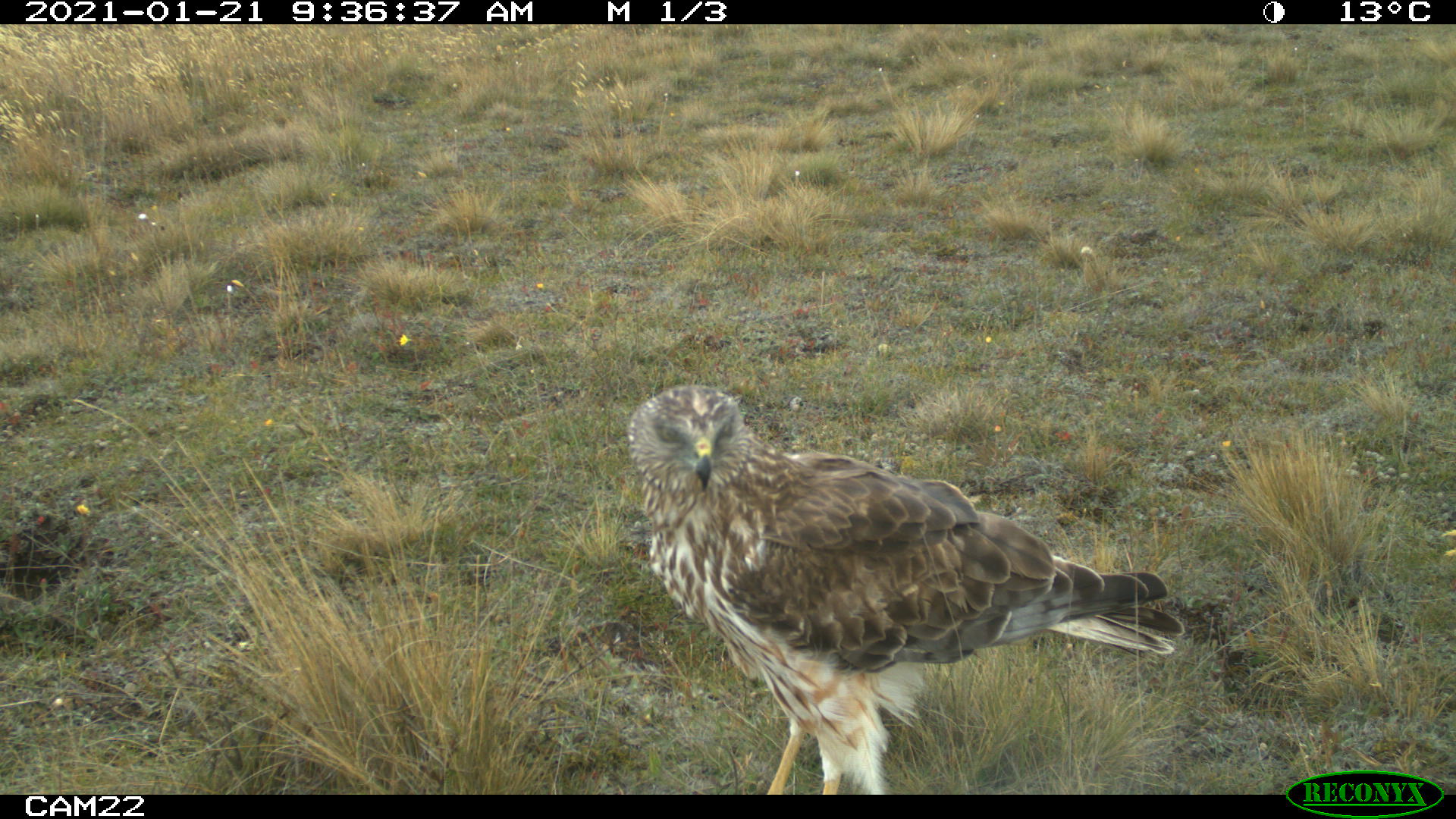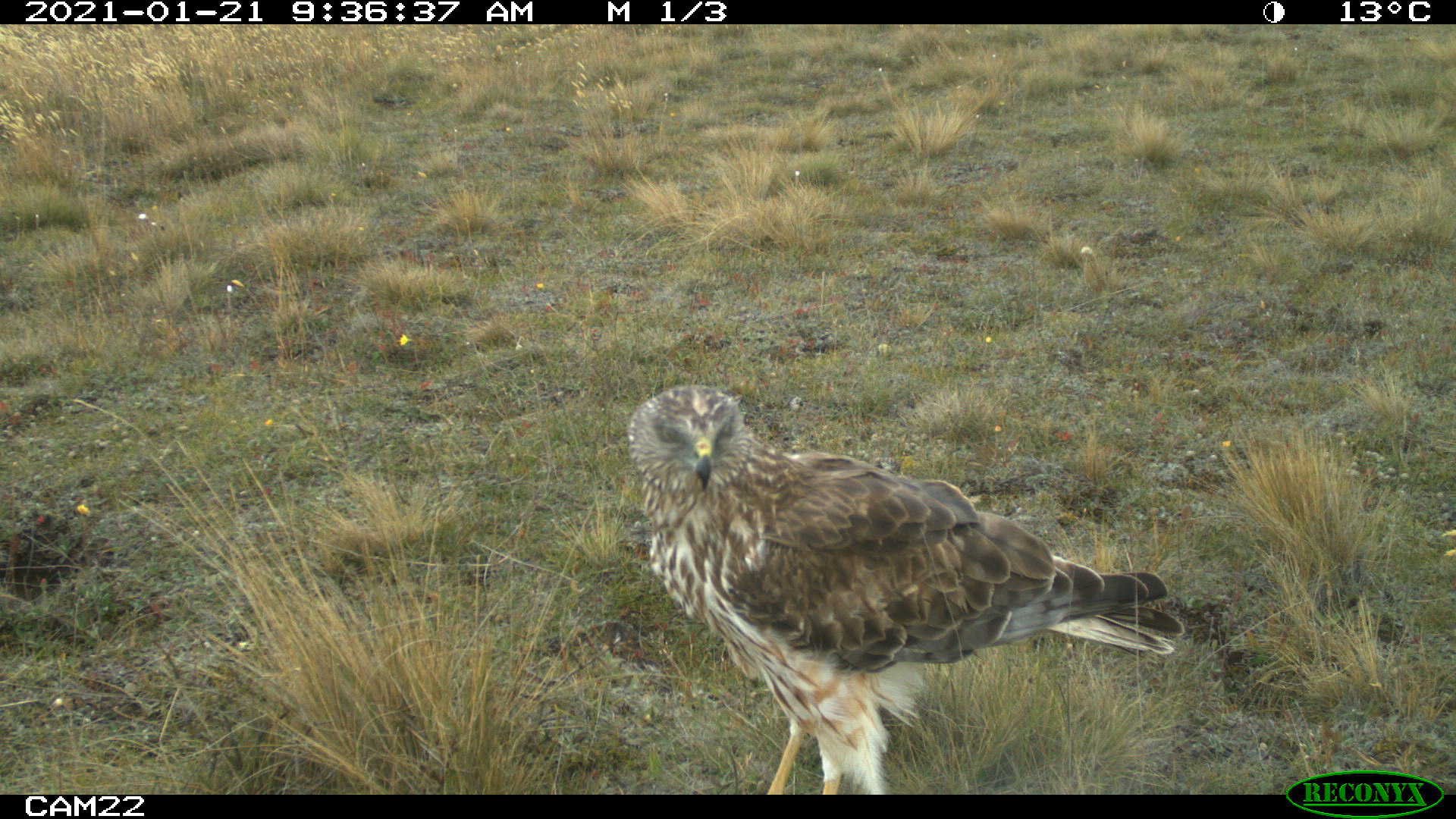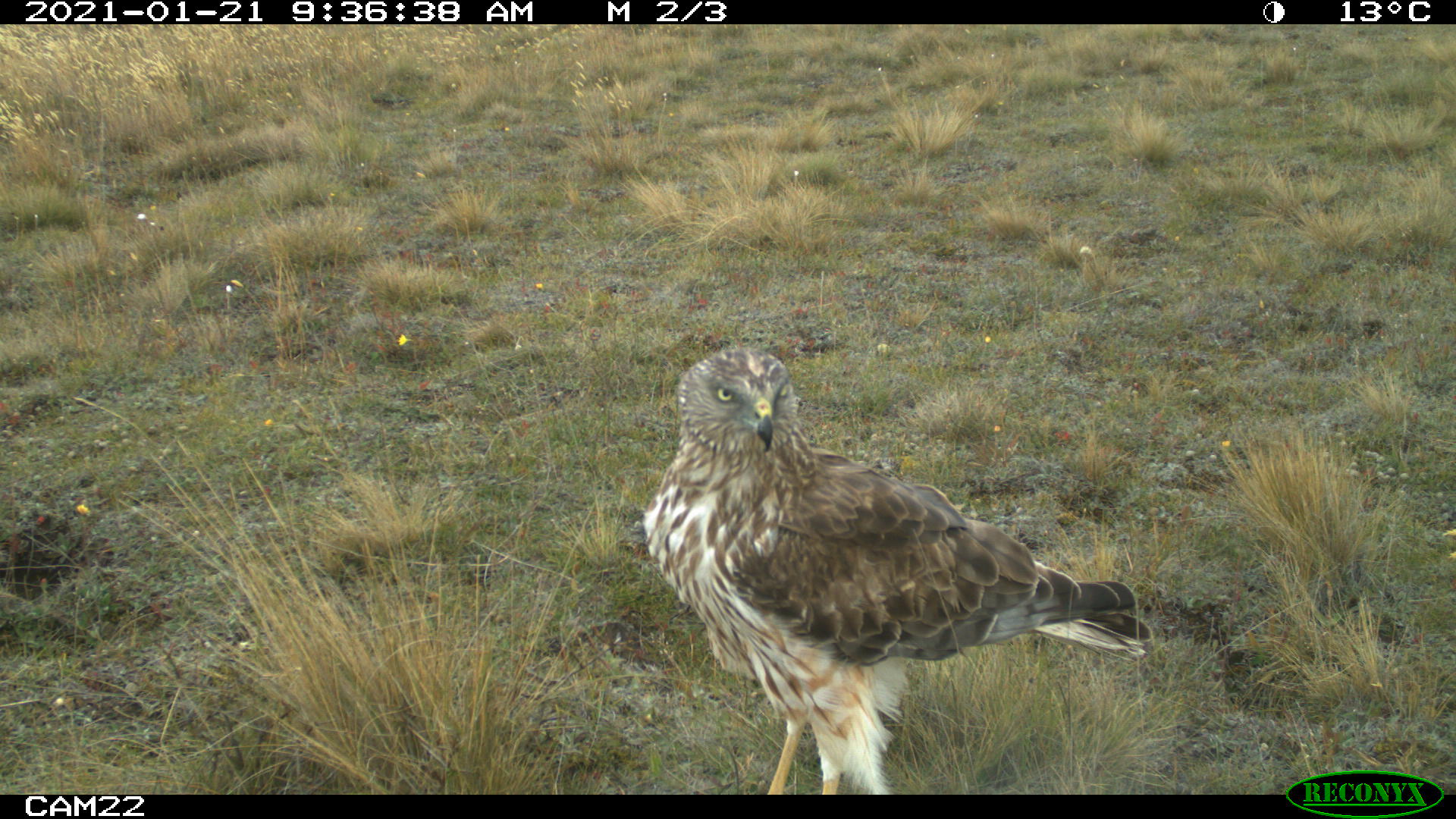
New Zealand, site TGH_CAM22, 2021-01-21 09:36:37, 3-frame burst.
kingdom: Animalia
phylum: Chordata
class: Aves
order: Accipitriformes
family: Accipitridae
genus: Circus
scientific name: Circus approximans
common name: swamp harrier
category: harrier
Harrier (swamp harrier) (Circus approximans).